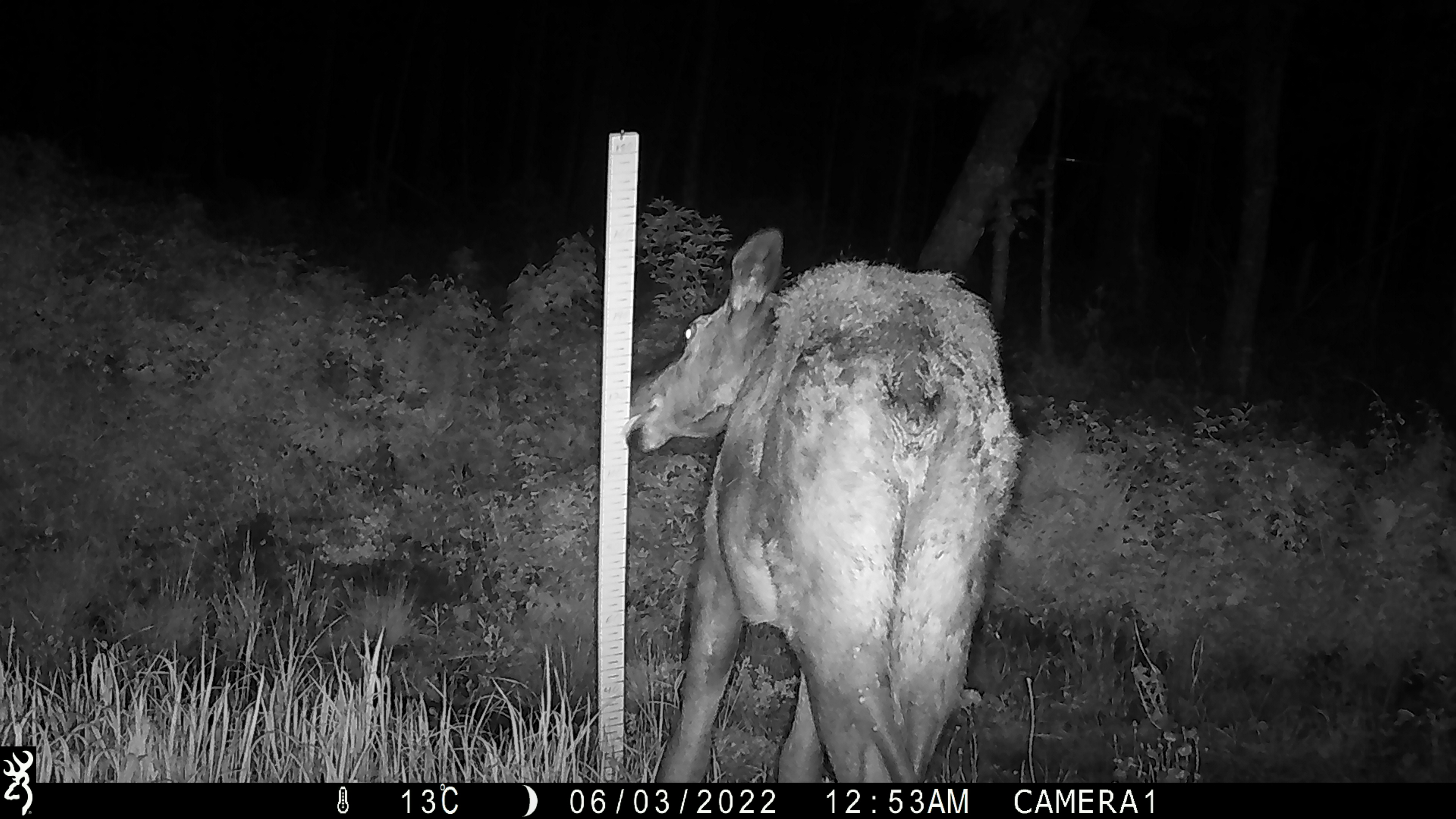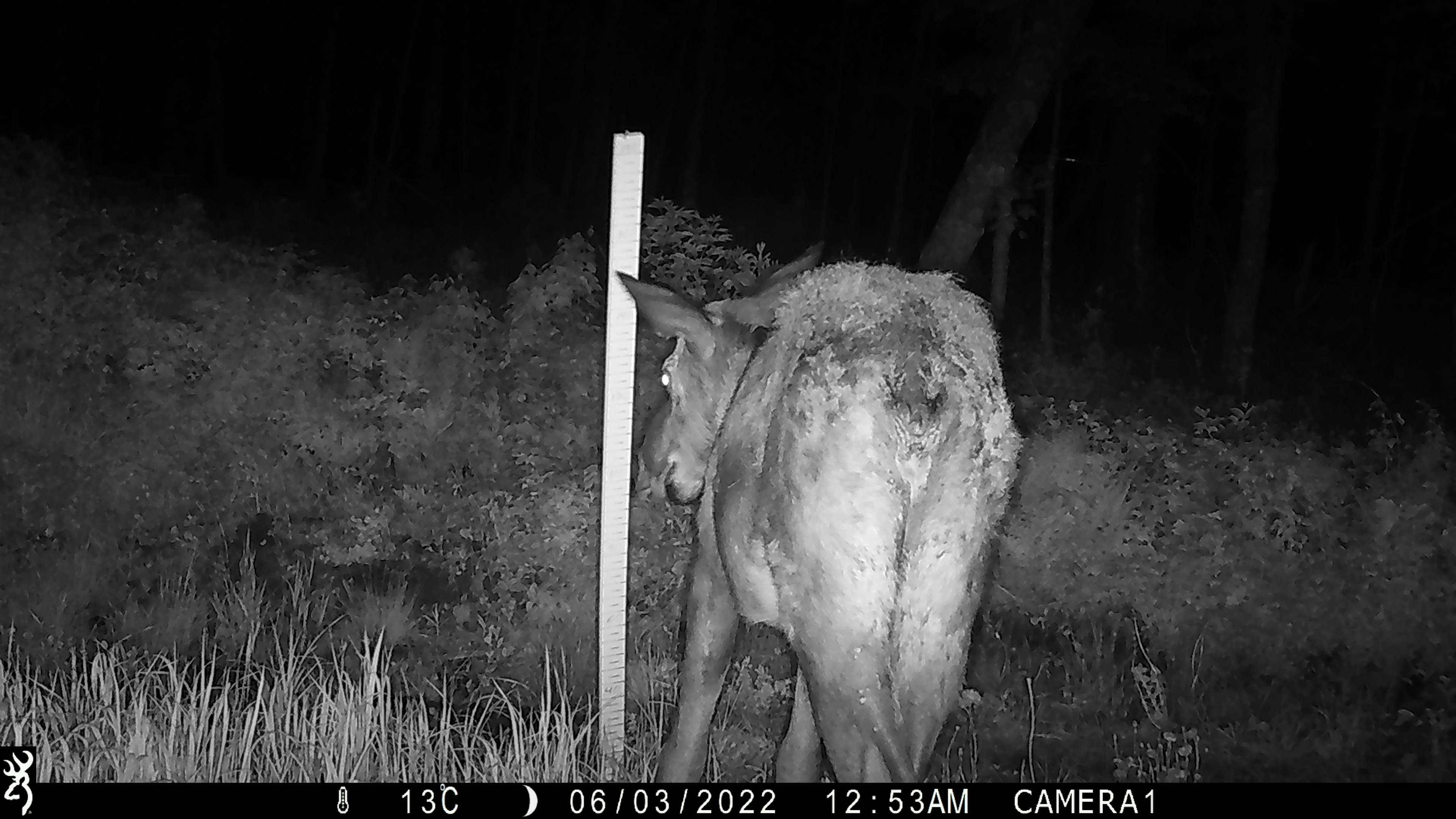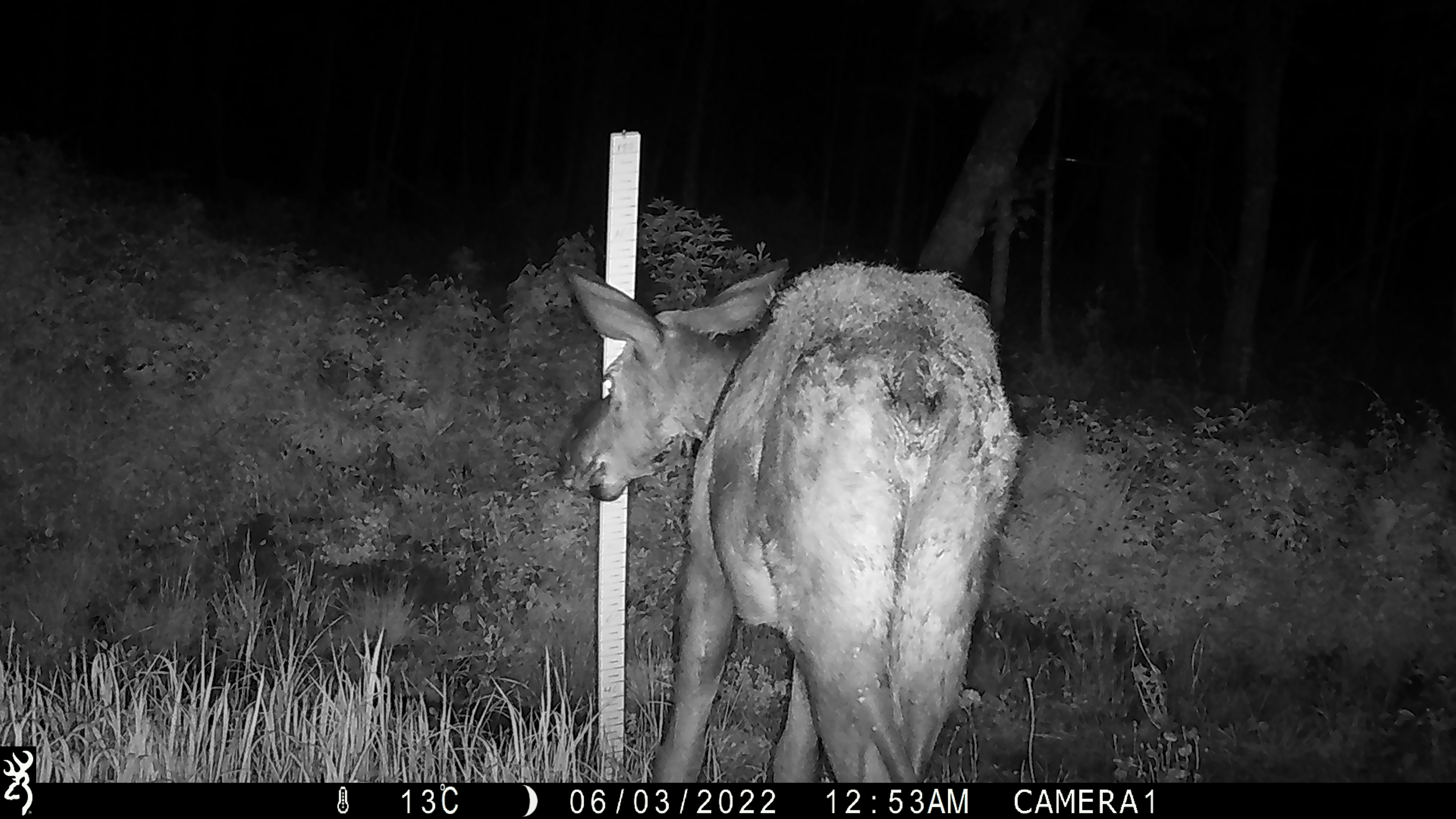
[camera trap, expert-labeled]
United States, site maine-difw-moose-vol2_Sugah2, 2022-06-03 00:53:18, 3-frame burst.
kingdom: Animalia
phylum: Chordata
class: Mammalia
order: Artiodactyla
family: Cervidae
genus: Alces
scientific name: Alces alces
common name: moose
Moose (Alces alces).